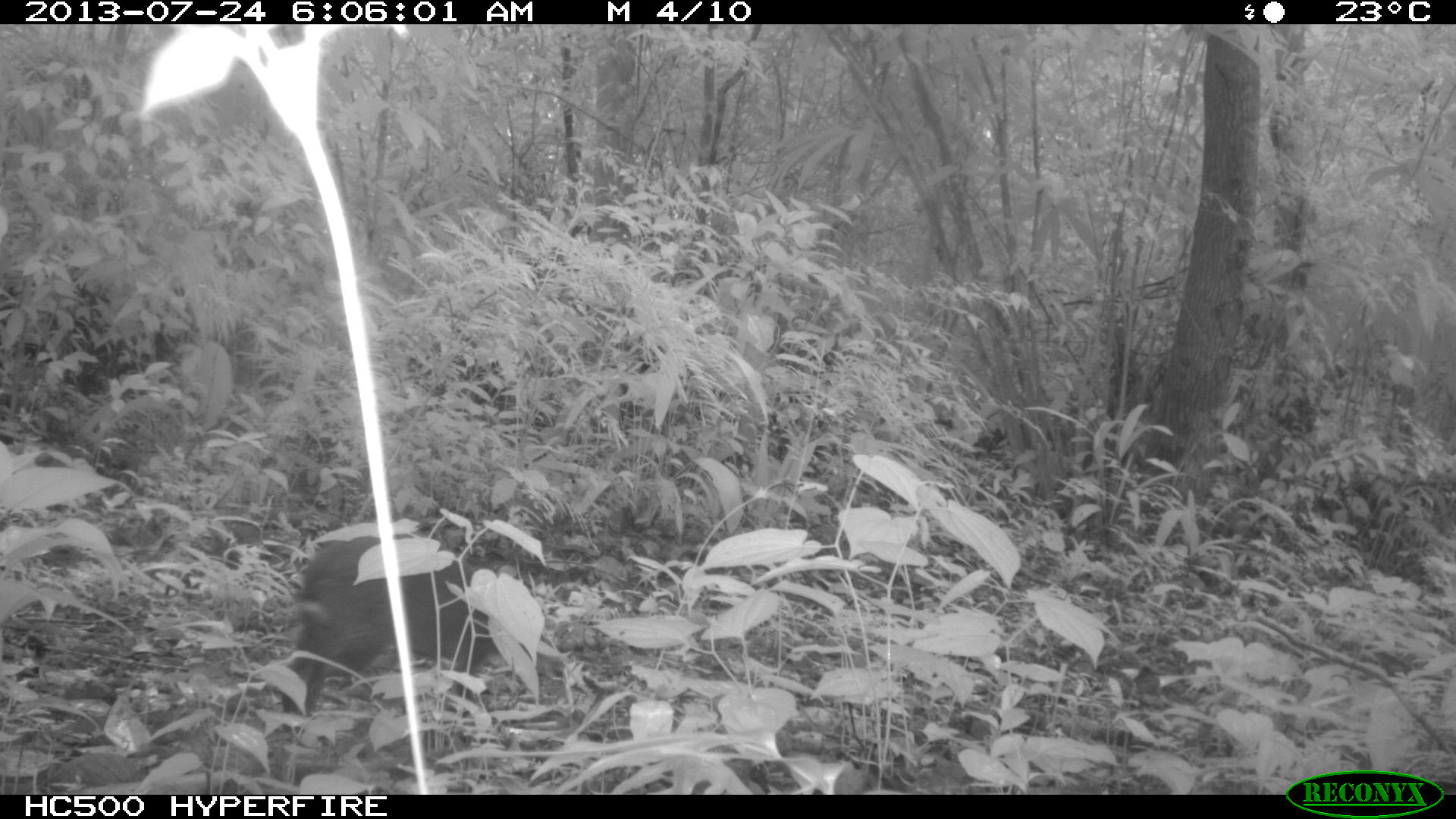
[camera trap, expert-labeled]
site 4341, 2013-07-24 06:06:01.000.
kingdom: Animalia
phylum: Chordata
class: Mammalia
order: Rodentia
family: Dasyproctidae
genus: Dasyprocta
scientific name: Dasyprocta punctata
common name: central american agouti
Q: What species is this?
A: Dasyprocta punctata (central american agouti).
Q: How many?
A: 1.